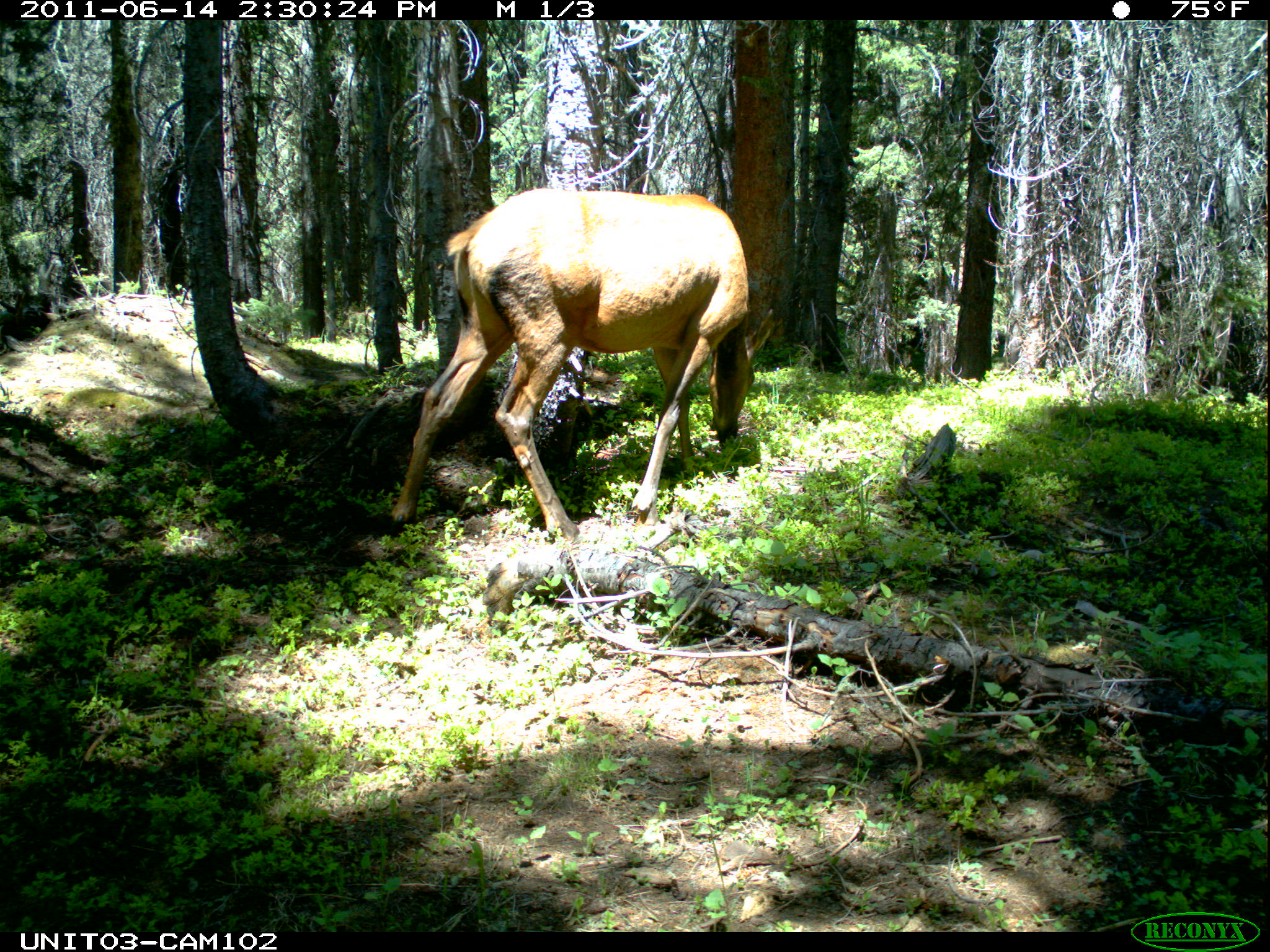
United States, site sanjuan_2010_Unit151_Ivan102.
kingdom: Animalia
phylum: Chordata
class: Mammalia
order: Artiodactyla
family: Cervidae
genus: Cervus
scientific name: Cervus elaphus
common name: red deer